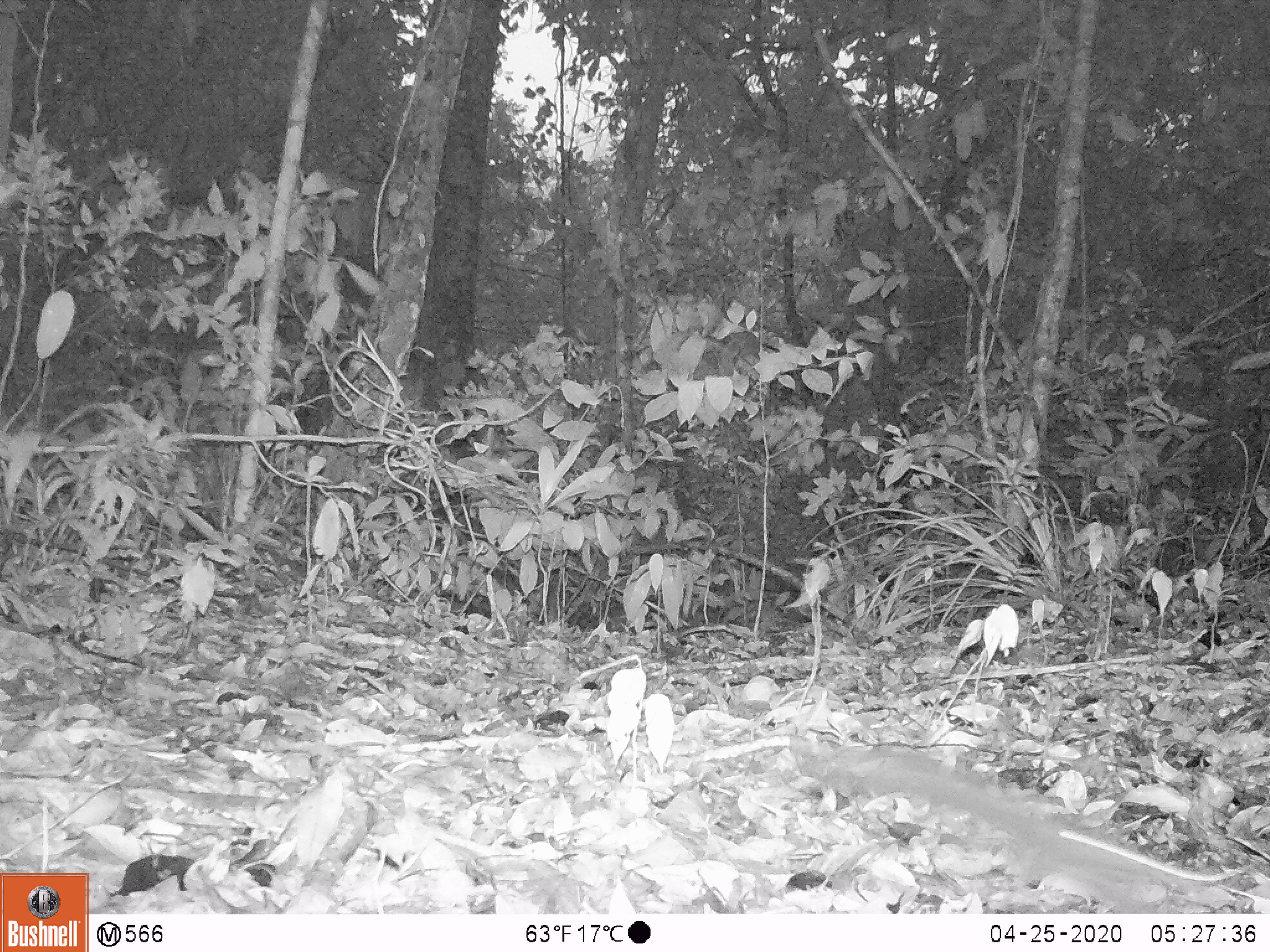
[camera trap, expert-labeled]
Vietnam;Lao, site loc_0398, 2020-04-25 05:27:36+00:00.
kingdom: Animalia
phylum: Chordata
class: Mammalia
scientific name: Mammalia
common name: mammal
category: unidentified small mammal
Unidentified small mammal (mammal) (Mammalia). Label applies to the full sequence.